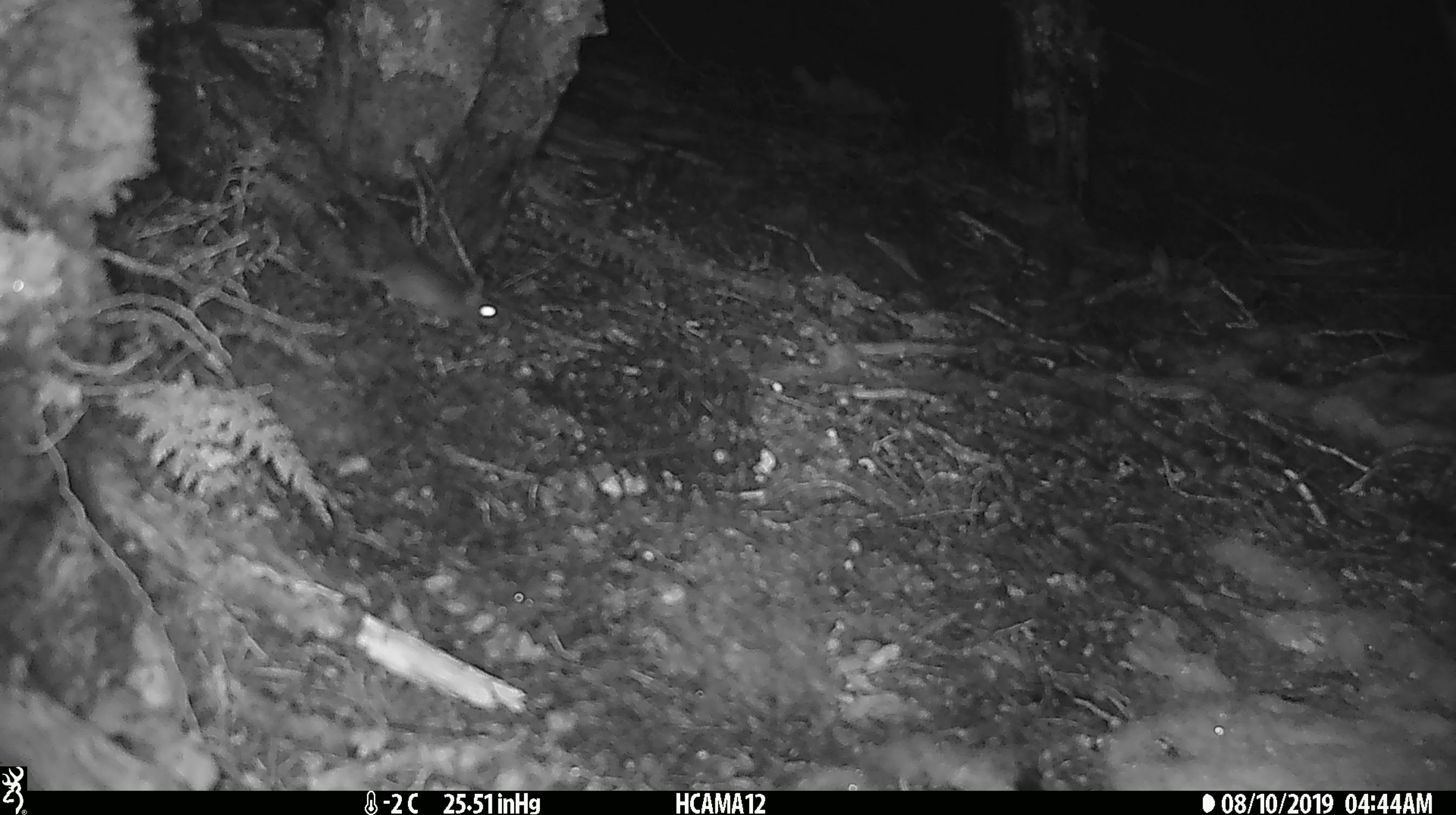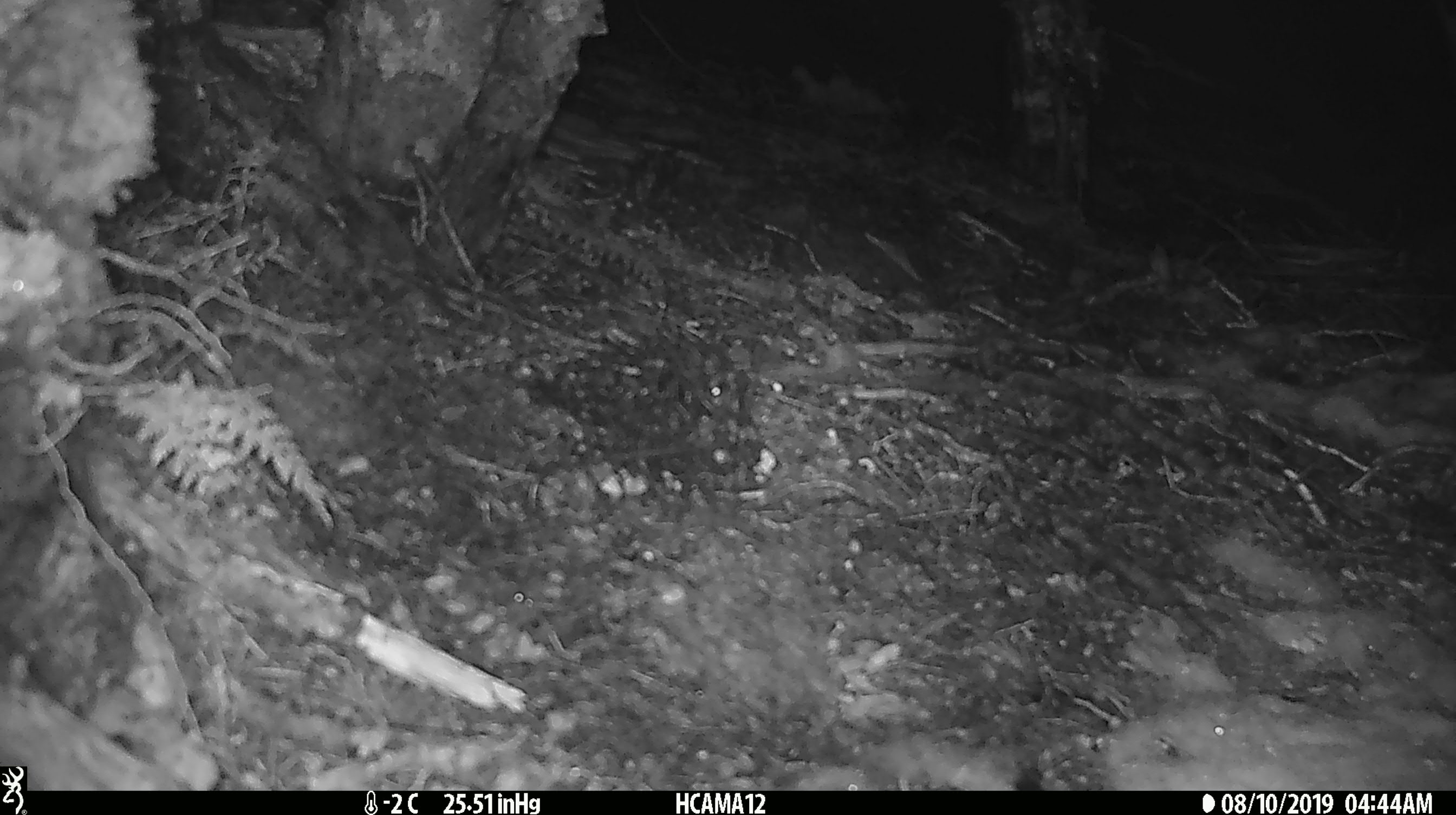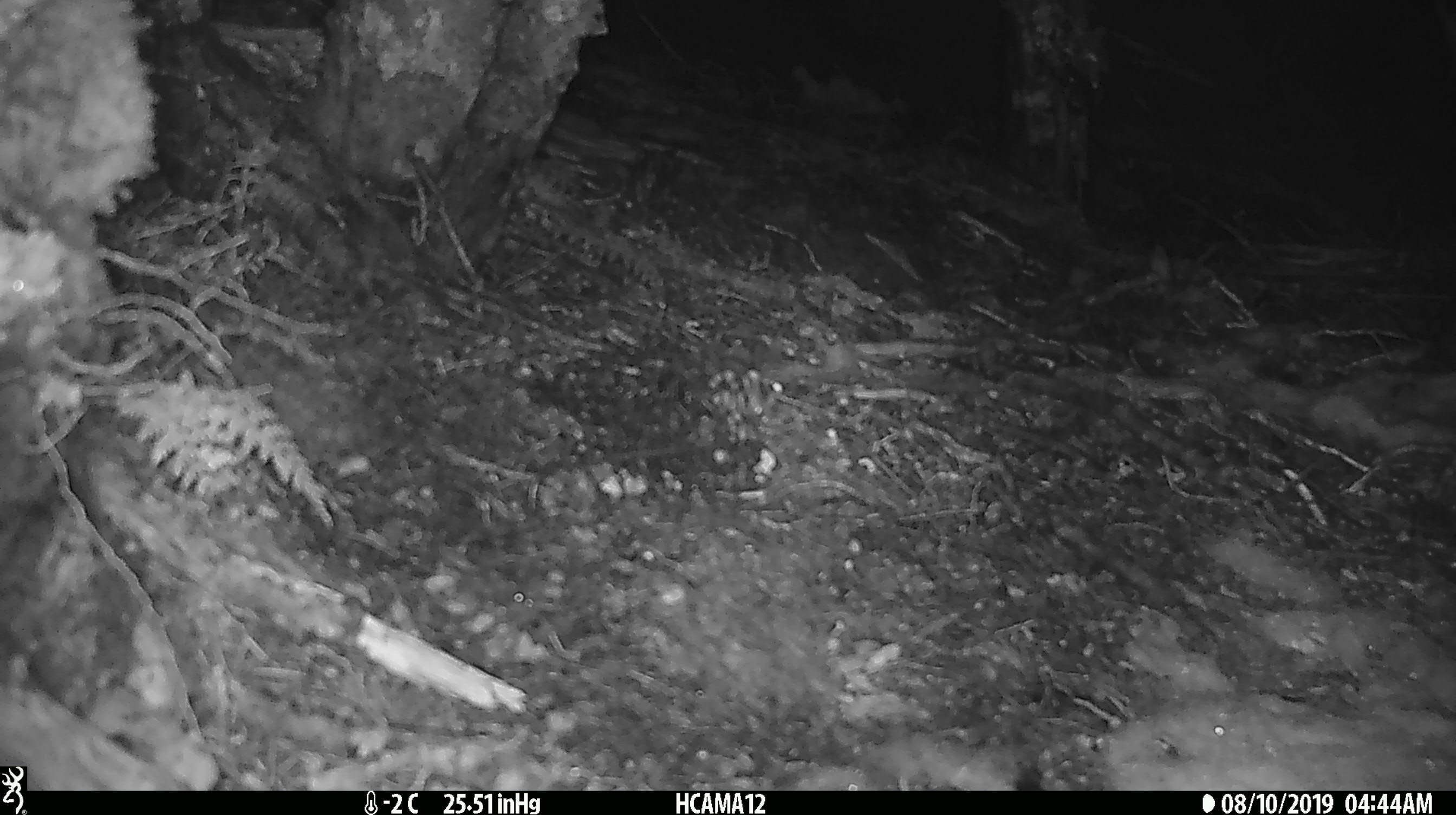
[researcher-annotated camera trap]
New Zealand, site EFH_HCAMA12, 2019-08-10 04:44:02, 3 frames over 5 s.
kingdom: Animalia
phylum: Chordata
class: Mammalia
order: Rodentia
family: Muridae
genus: Mus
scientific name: Mus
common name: mouse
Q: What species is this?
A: Mouse (Mus).